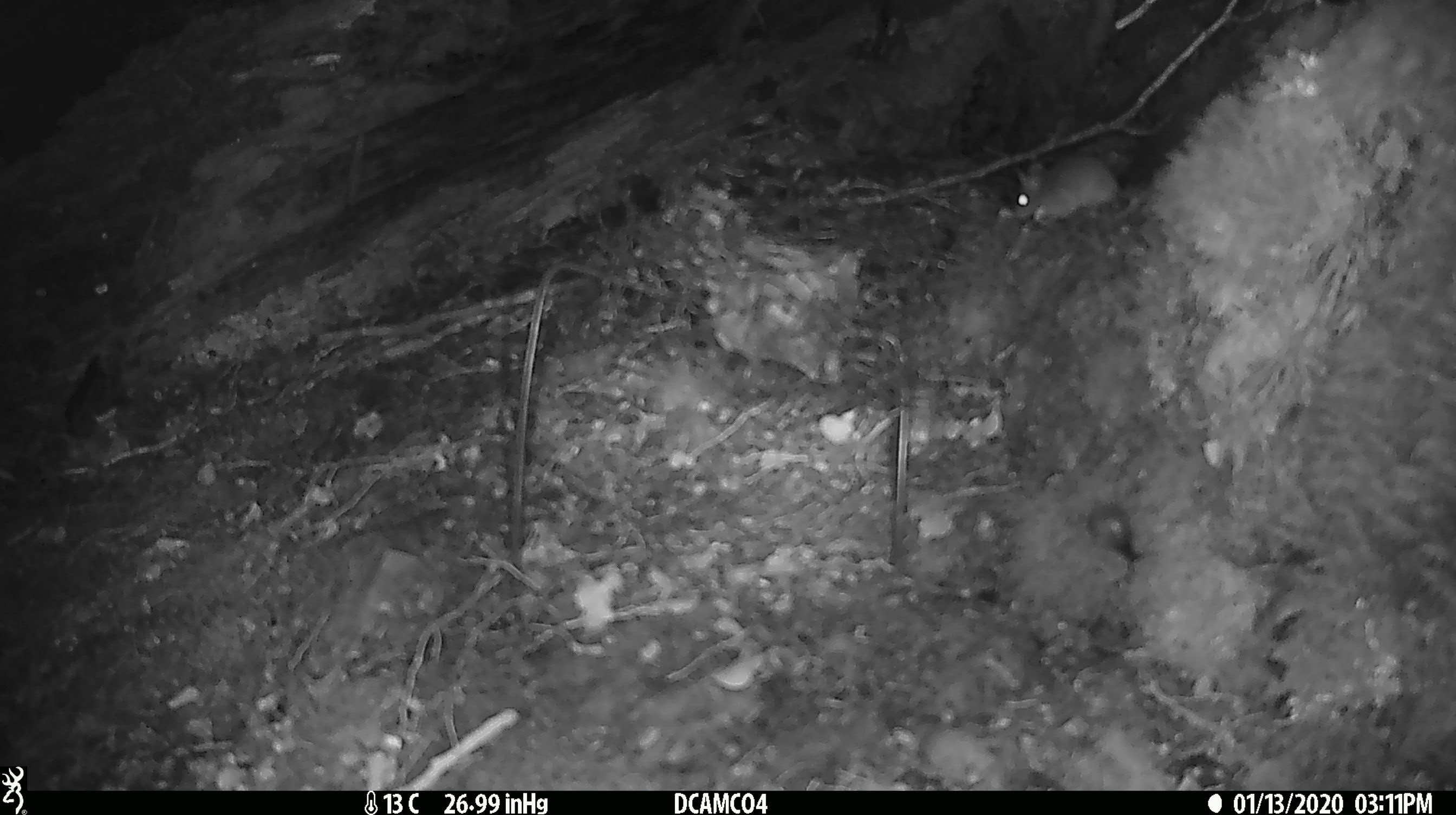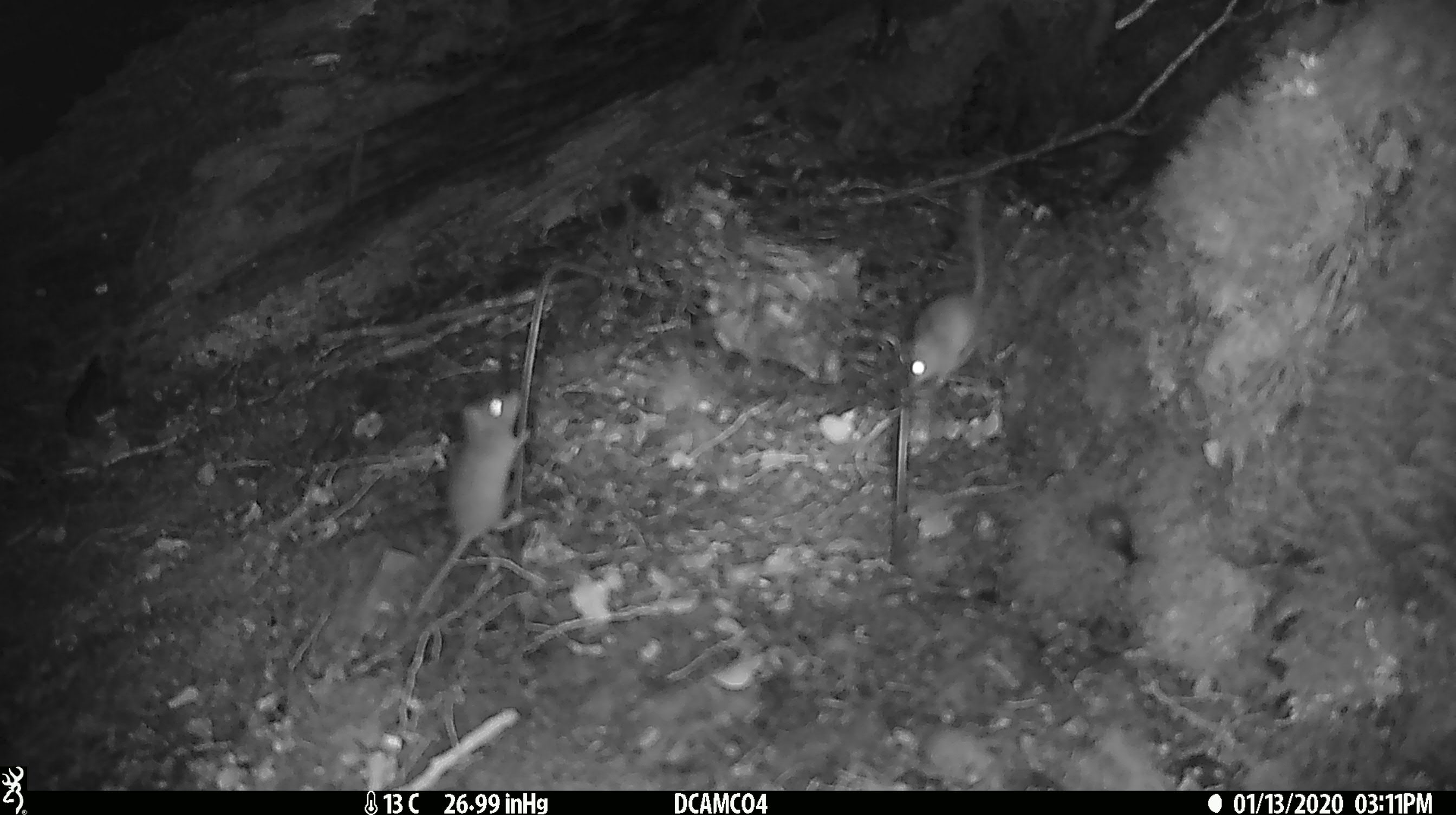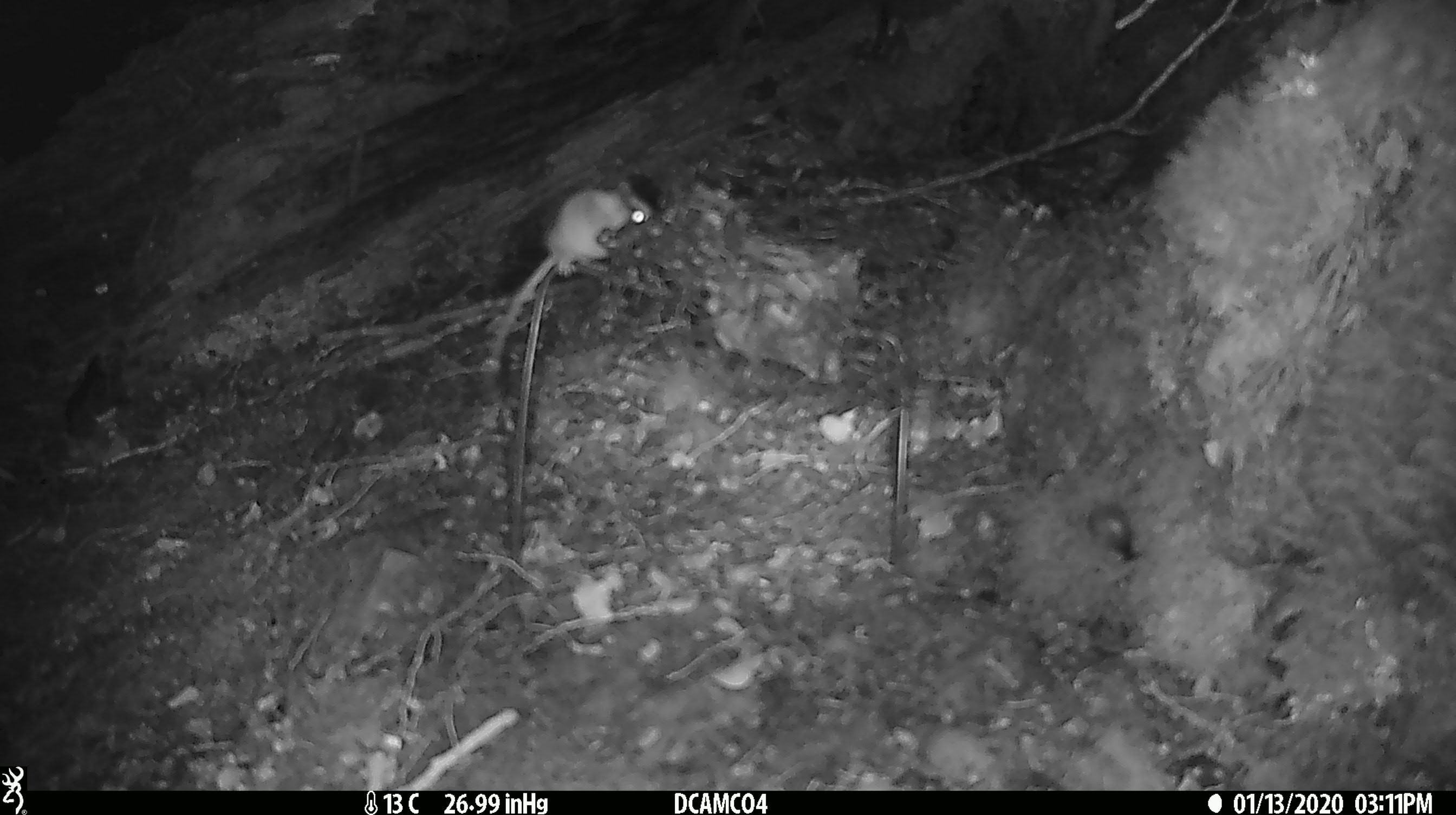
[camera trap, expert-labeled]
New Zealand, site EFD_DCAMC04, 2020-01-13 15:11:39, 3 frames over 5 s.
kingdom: Animalia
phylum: Chordata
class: Mammalia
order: Rodentia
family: Muridae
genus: Mus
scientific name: Mus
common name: mouse